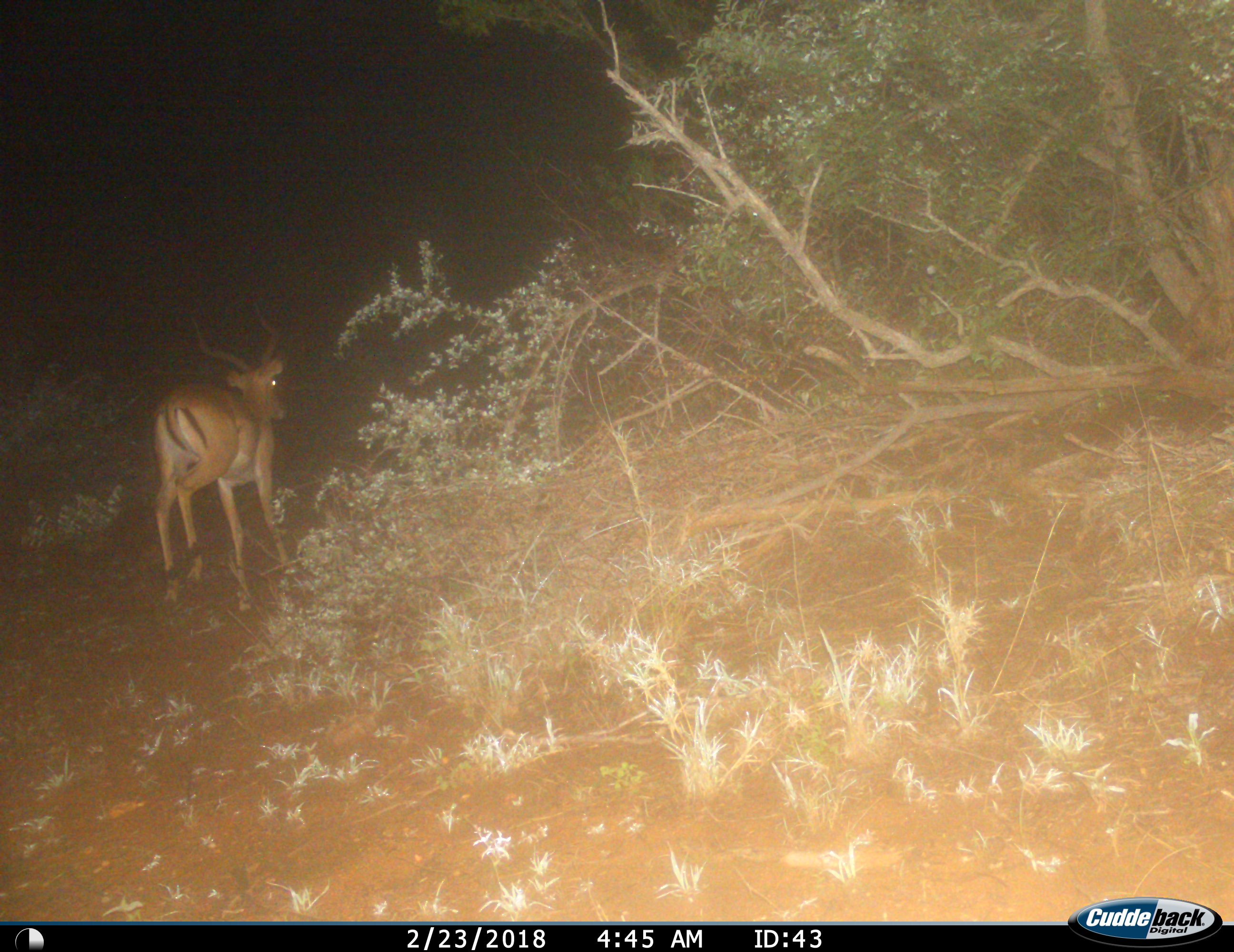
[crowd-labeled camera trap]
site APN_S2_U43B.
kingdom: Animalia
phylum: Chordata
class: Mammalia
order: Artiodactyla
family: Bovidae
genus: Aepyceros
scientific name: Aepyceros melampus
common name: impala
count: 1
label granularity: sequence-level